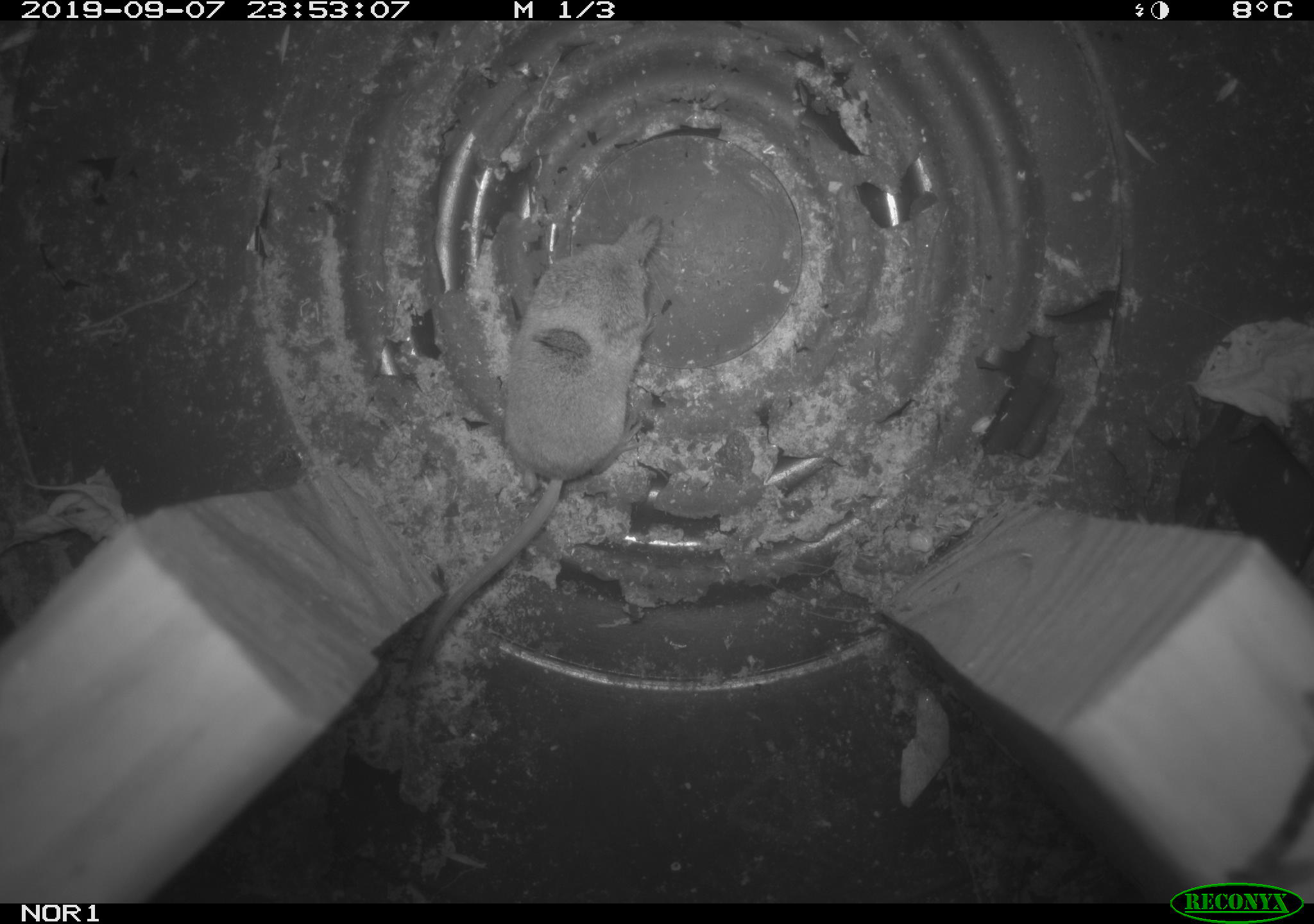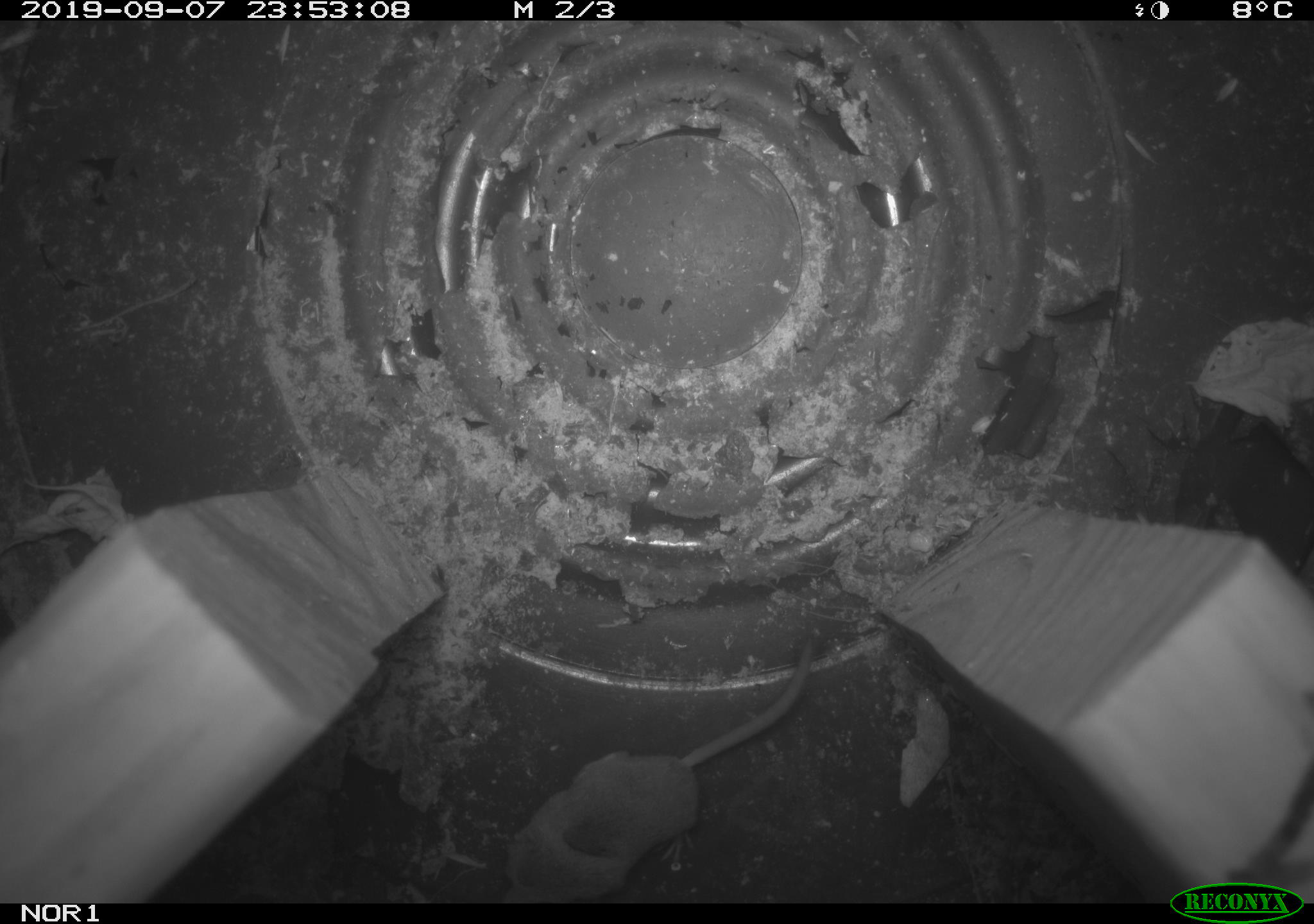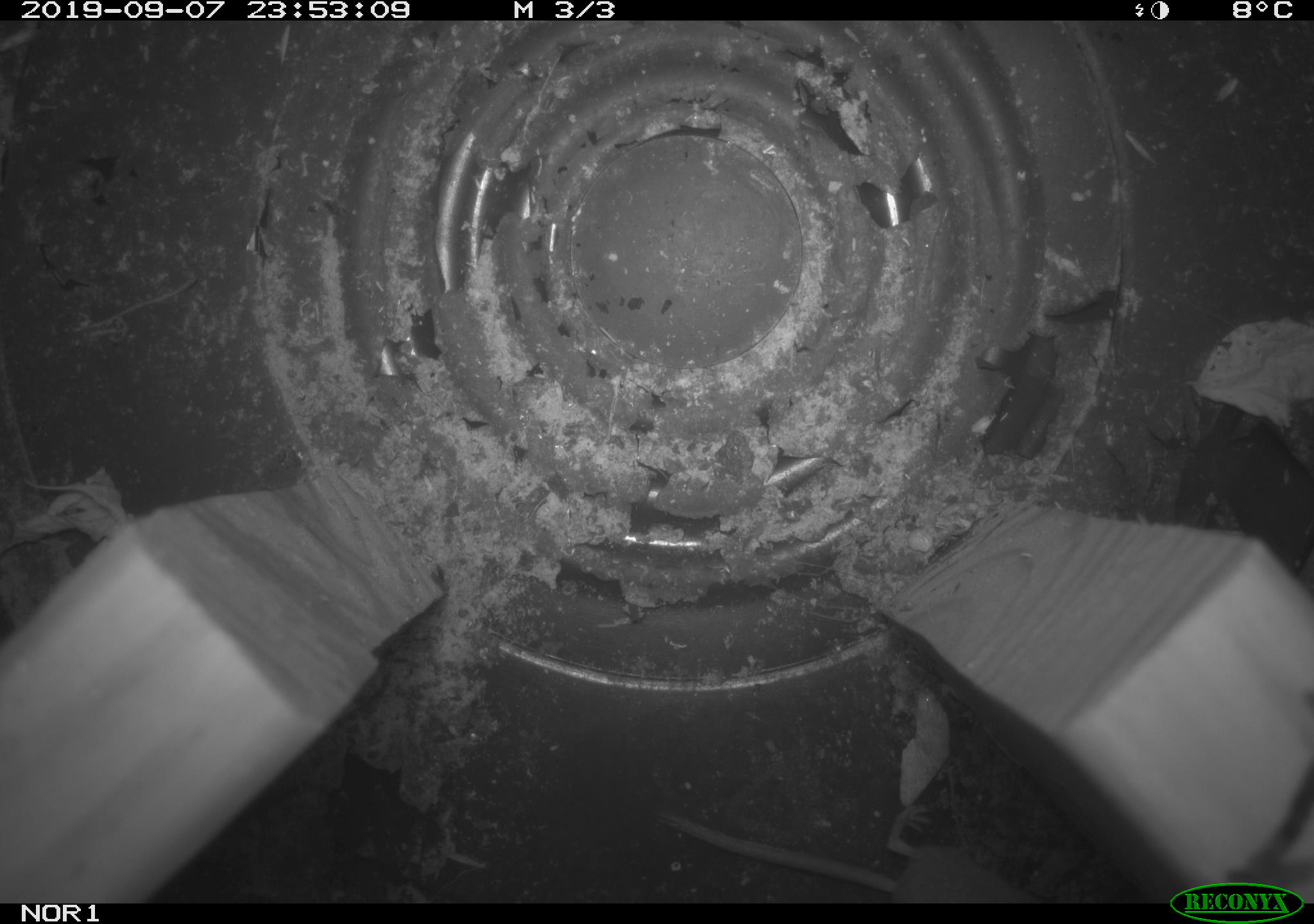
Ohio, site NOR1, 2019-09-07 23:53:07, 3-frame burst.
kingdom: Animalia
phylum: Chordata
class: Mammalia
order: Eulipotyphla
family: Soricidae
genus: Sorex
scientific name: Sorex cinereus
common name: masked shrew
Masked shrew (Sorex cinereus).